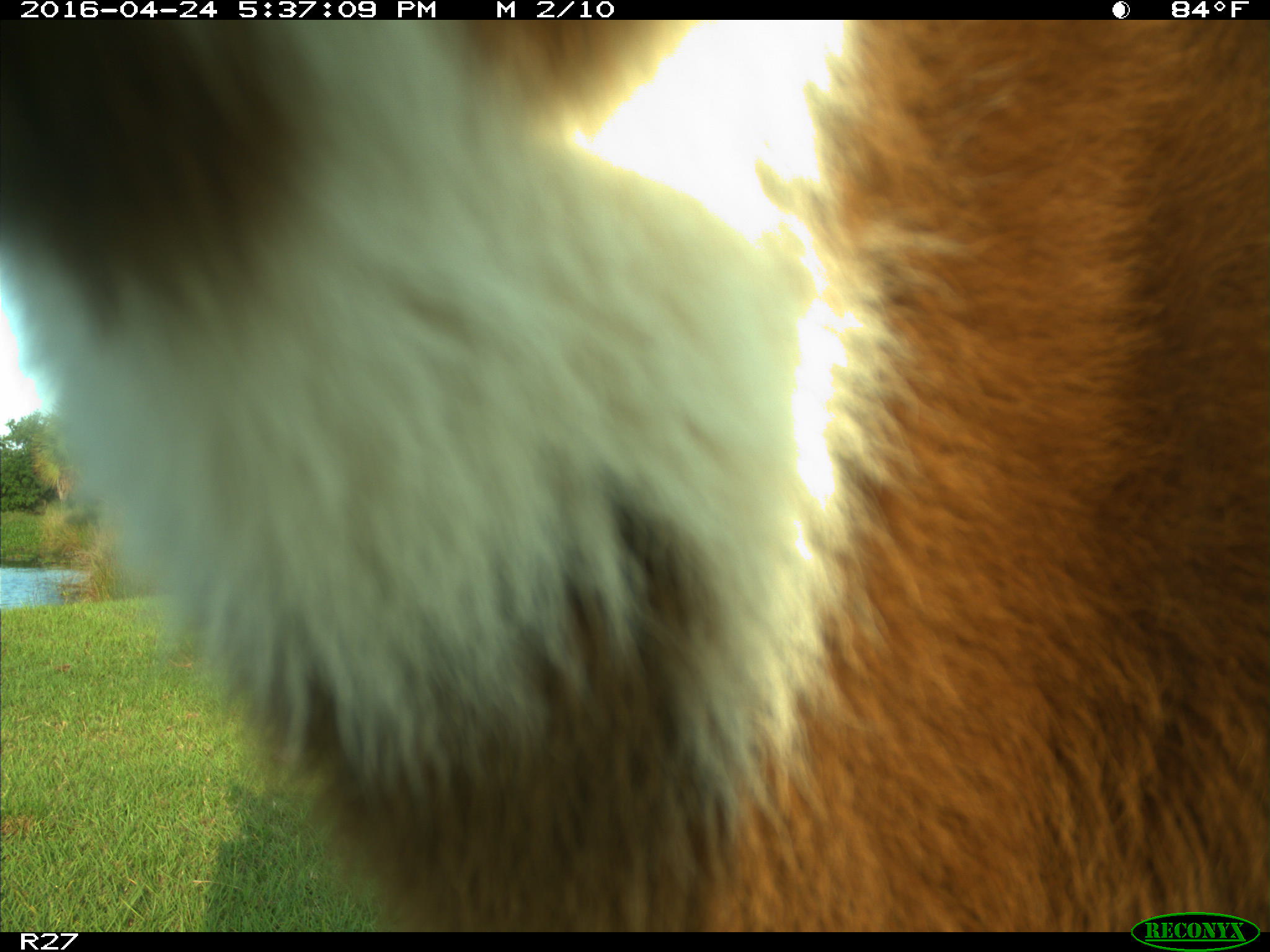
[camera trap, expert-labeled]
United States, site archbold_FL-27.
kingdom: Animalia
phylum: Chordata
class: Mammalia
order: Artiodactyla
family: Bovidae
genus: Bos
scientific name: Bos taurus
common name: domestic cow